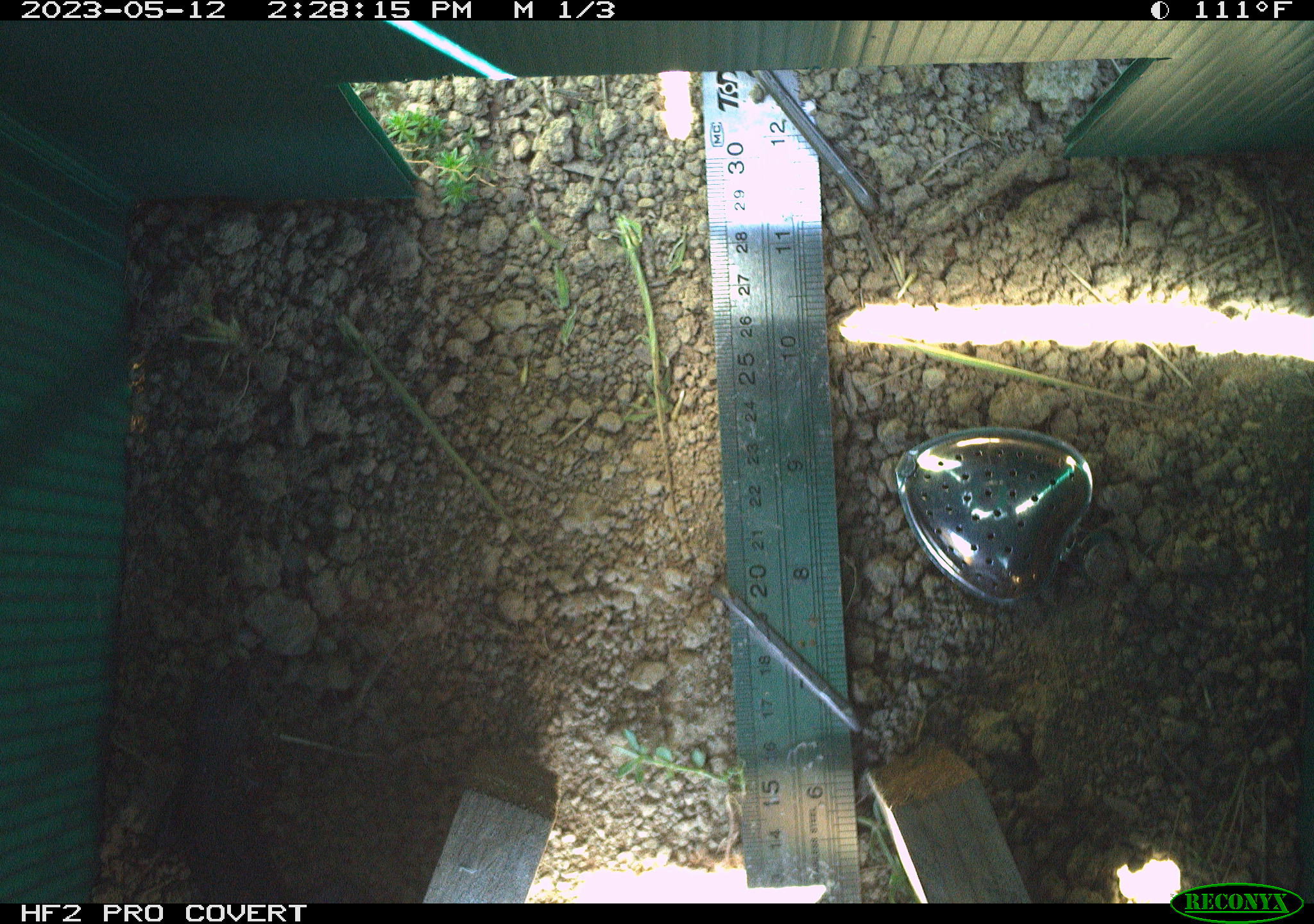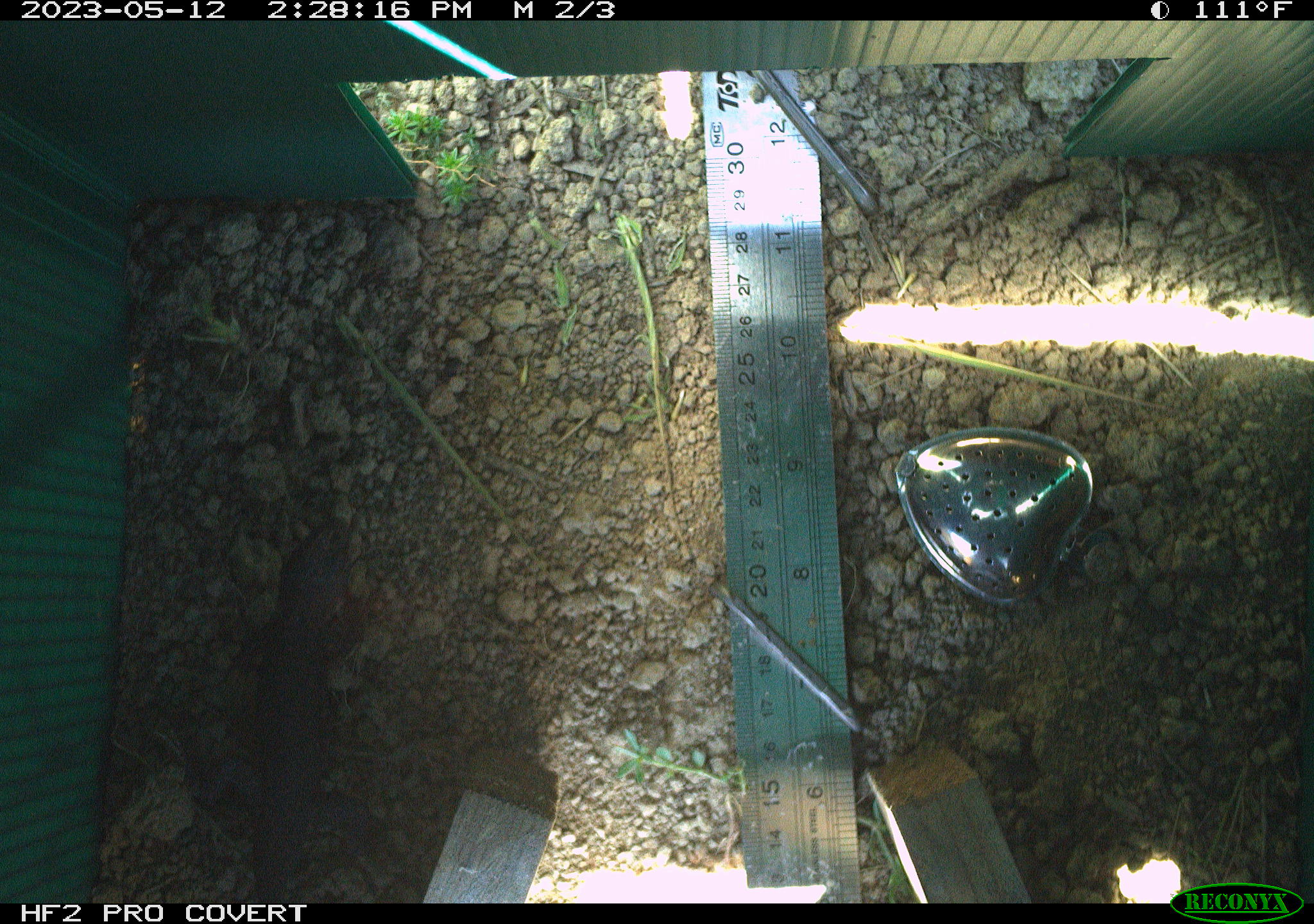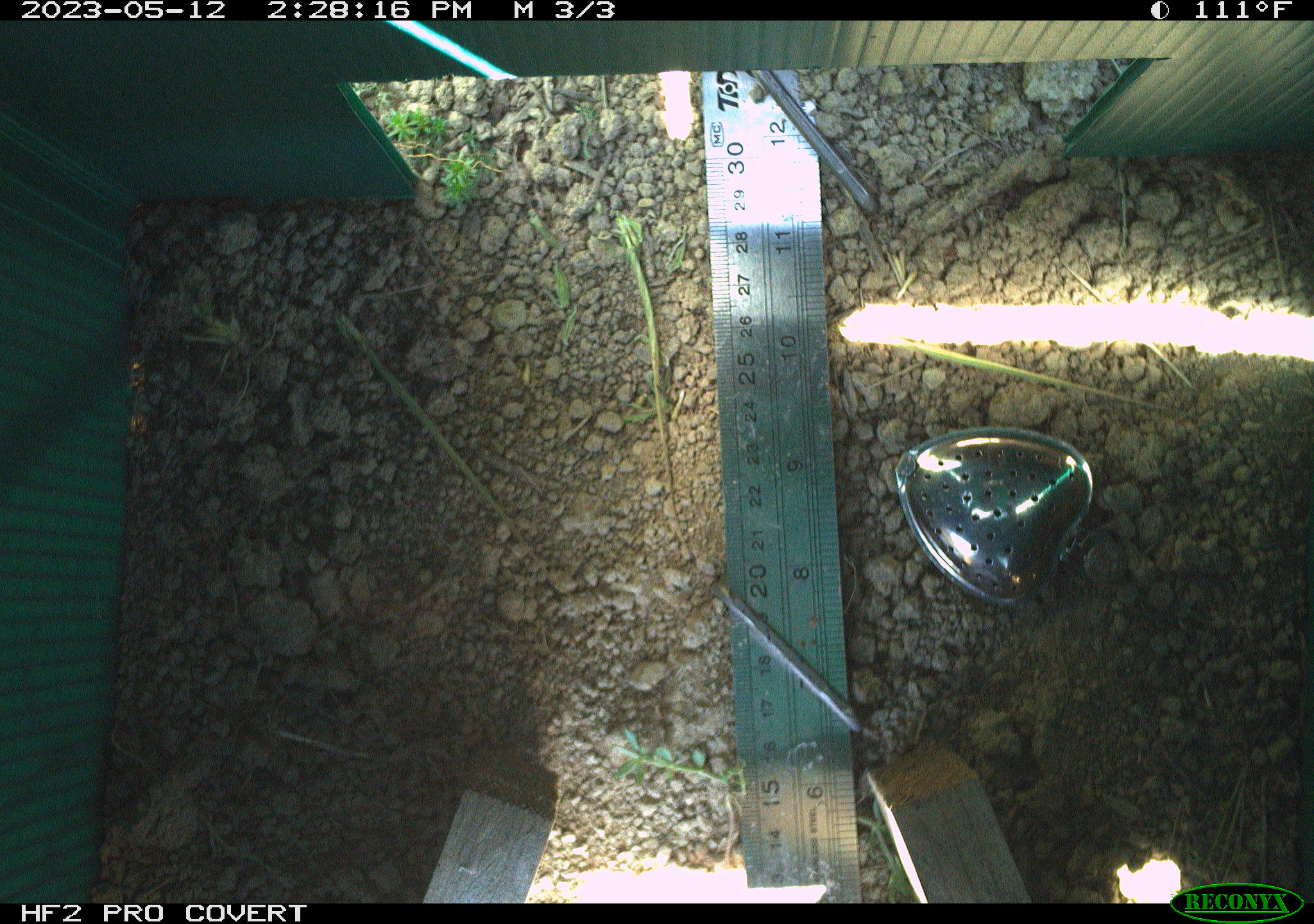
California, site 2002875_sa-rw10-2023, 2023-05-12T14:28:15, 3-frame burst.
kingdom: Animalia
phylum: Chordata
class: Reptilia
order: Squamata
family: Phrynosomatidae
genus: Sceloporus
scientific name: Sceloporus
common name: spiny lizards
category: sceloporus species